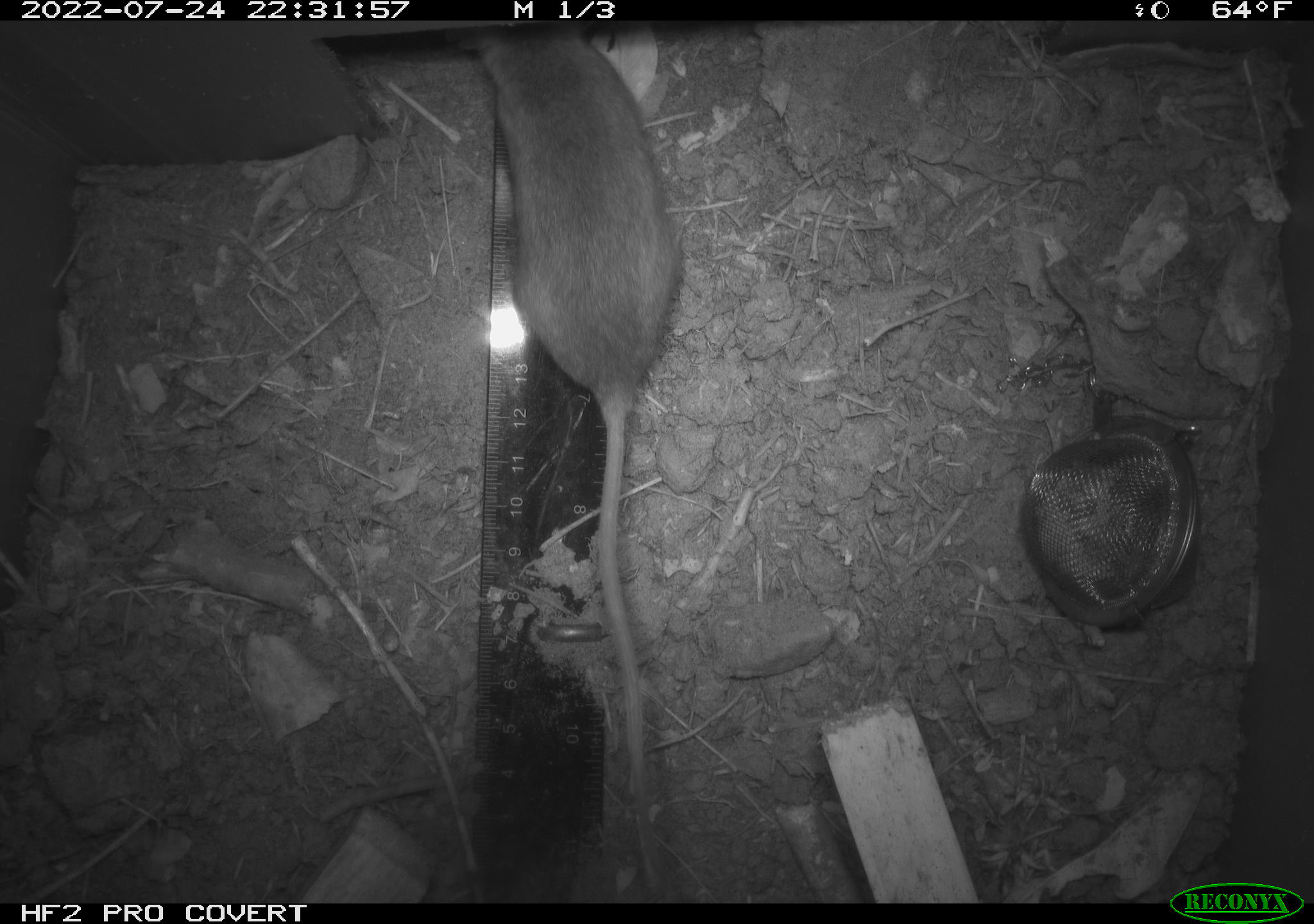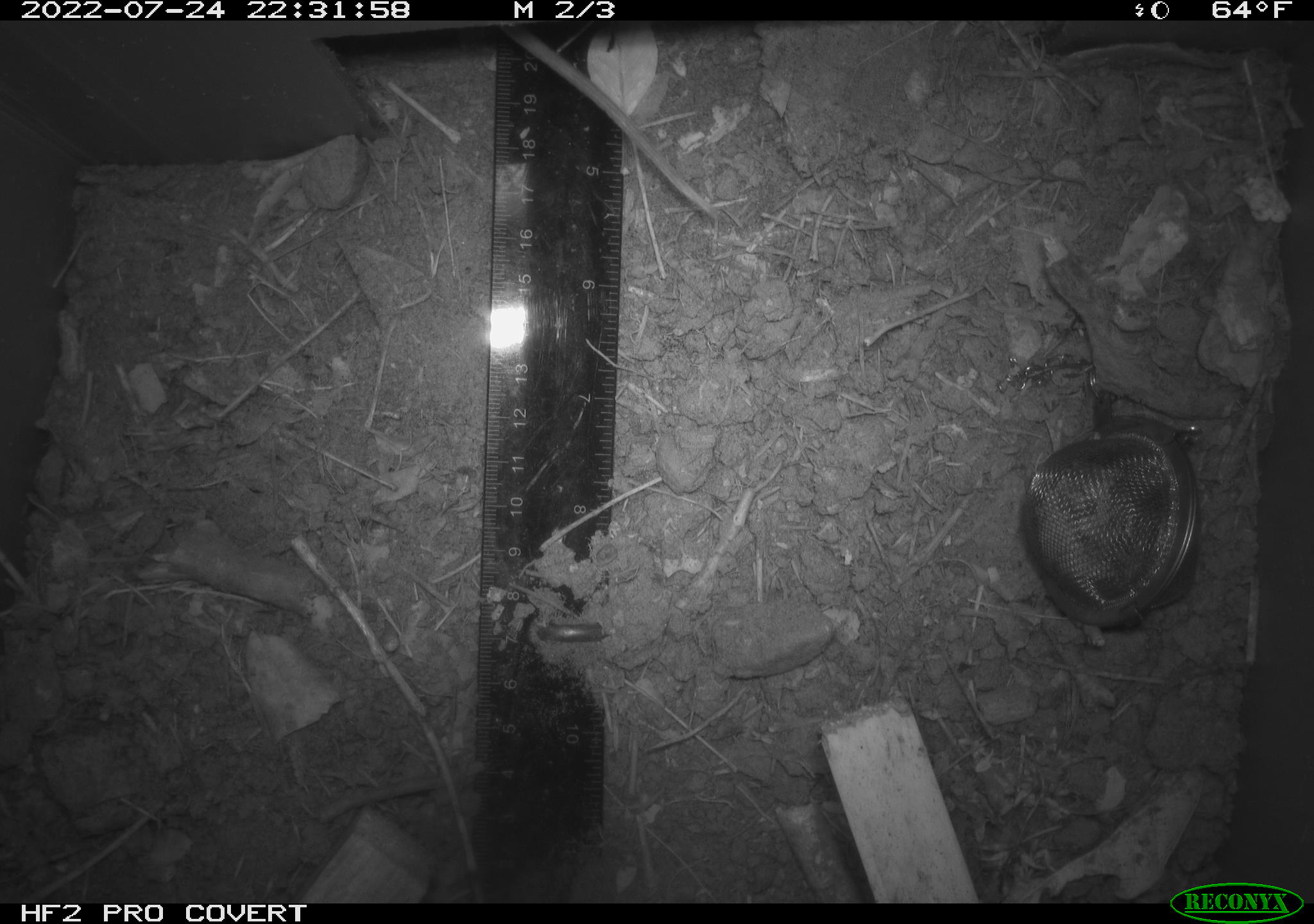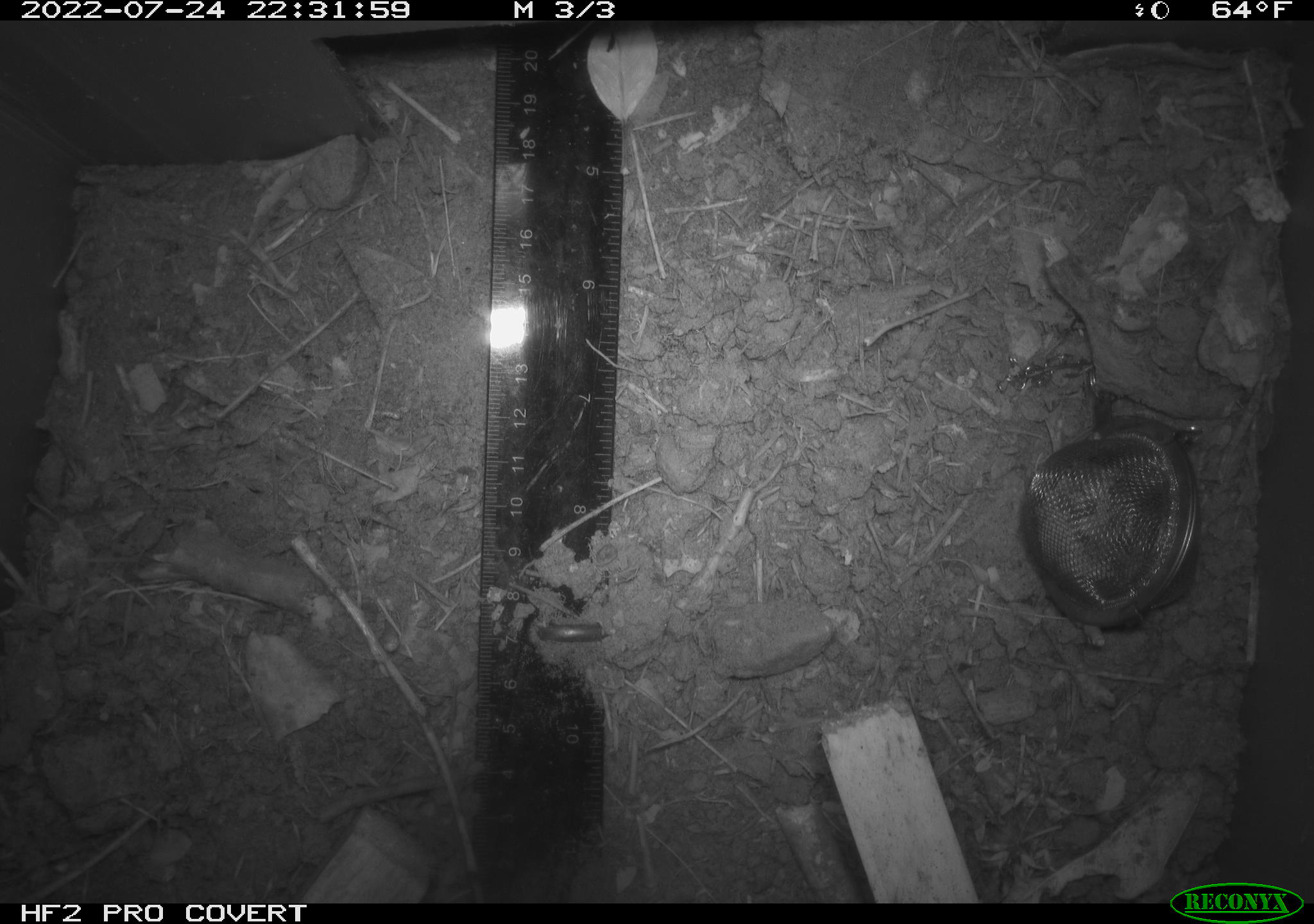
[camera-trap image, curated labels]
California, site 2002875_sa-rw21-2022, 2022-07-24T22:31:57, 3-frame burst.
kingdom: Animalia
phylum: Chordata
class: Mammalia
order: Rodentia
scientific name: Rodentia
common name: mouse species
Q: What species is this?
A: Mouse species (Rodentia).